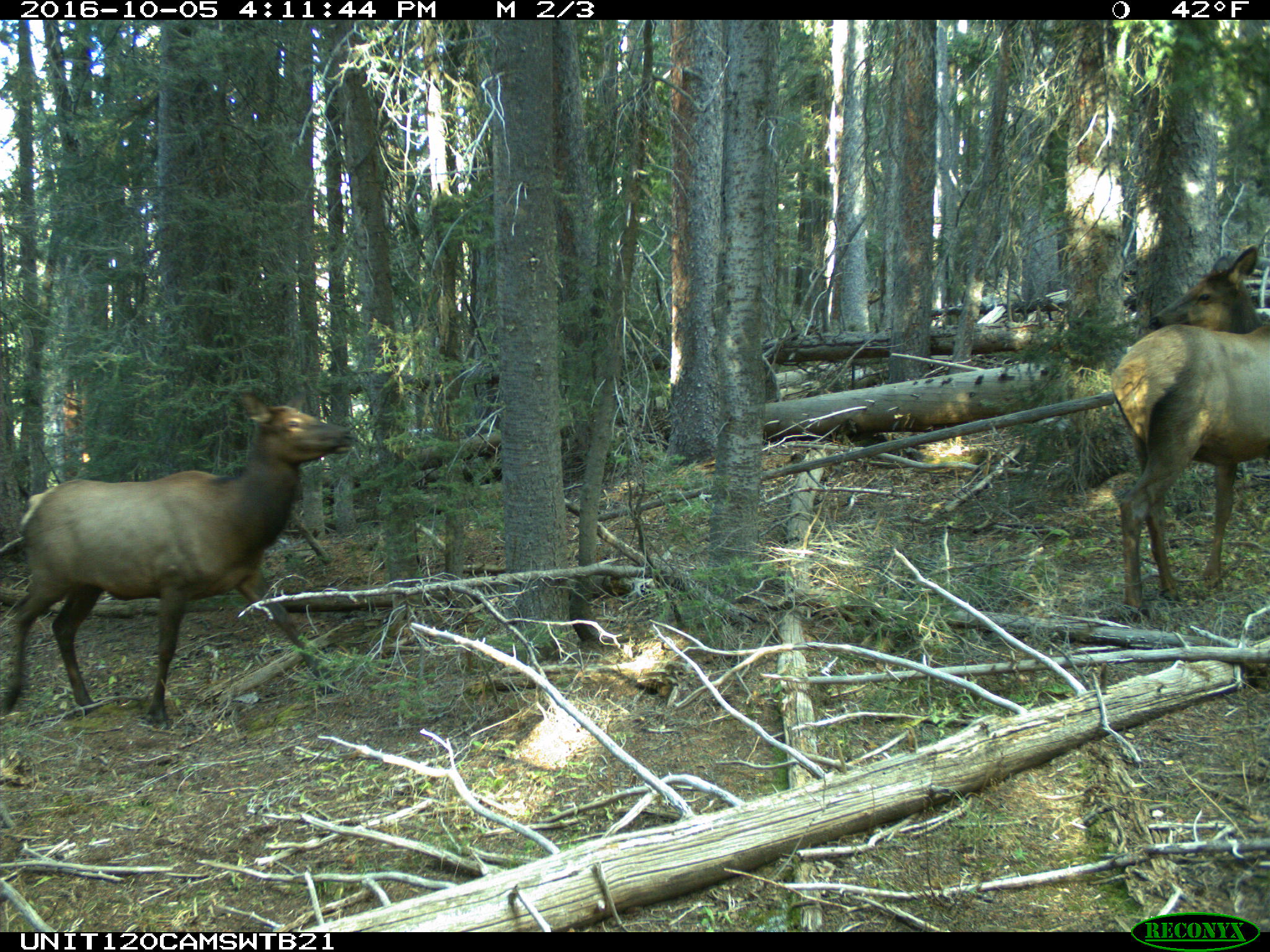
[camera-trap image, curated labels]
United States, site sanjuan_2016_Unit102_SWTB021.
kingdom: Animalia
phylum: Chordata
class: Mammalia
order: Artiodactyla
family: Cervidae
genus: Cervus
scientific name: Cervus elaphus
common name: red deer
Cervus elaphus (red deer).